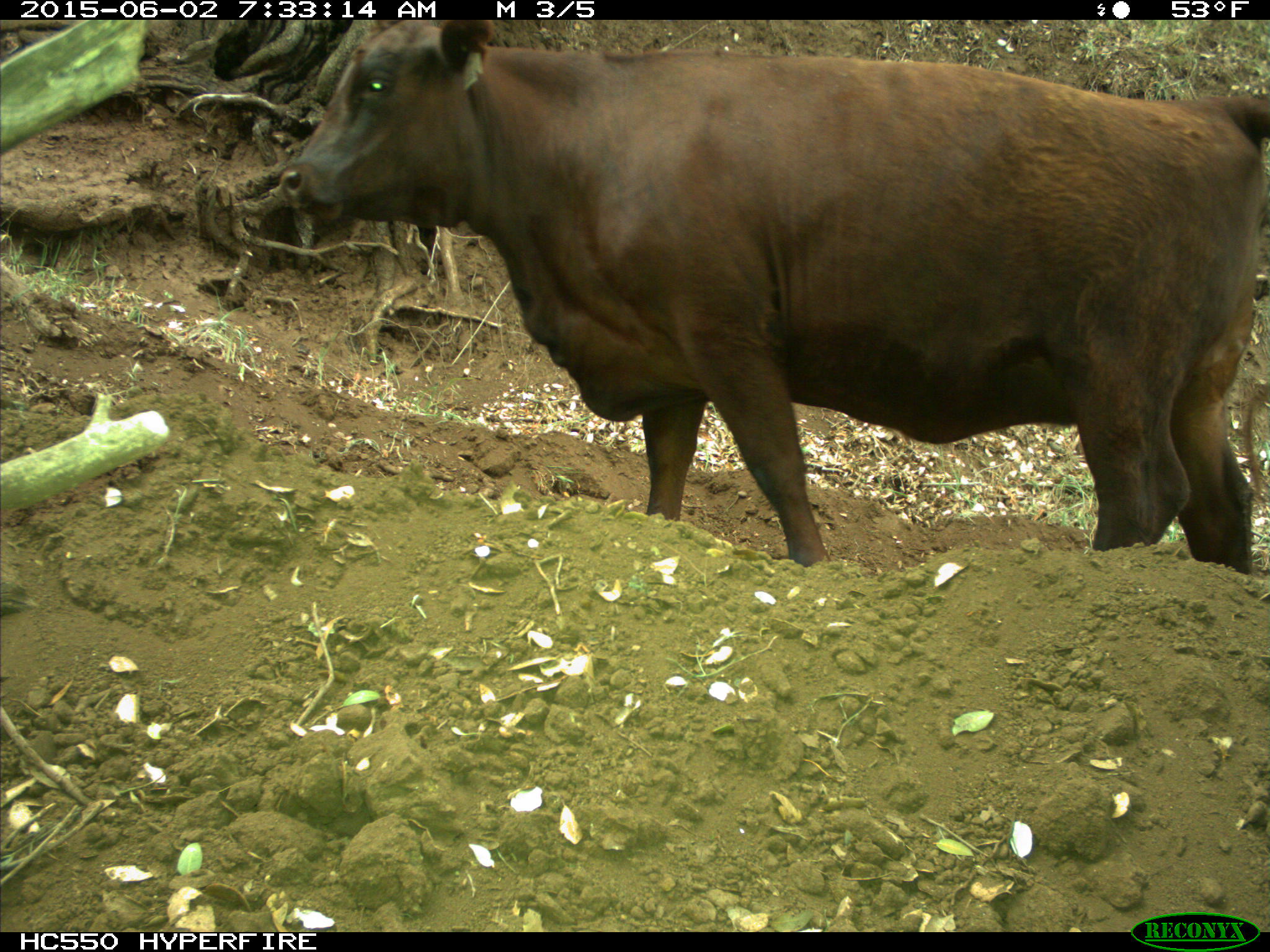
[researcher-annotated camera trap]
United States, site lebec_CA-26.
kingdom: Animalia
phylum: Chordata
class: Mammalia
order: Artiodactyla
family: Bovidae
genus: Bos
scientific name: Bos taurus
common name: domestic cow